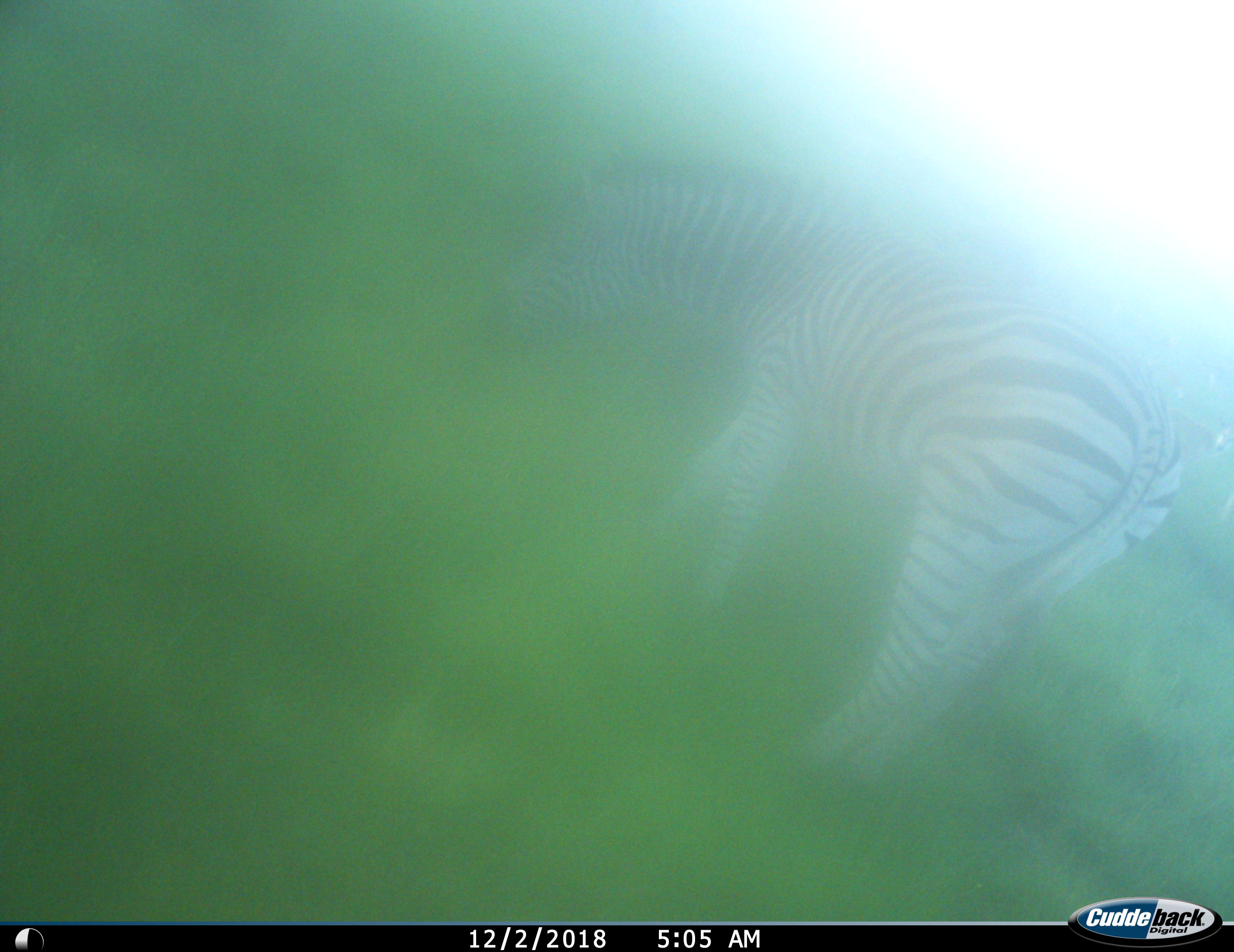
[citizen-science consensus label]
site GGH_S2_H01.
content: unidentified animal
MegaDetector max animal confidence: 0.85